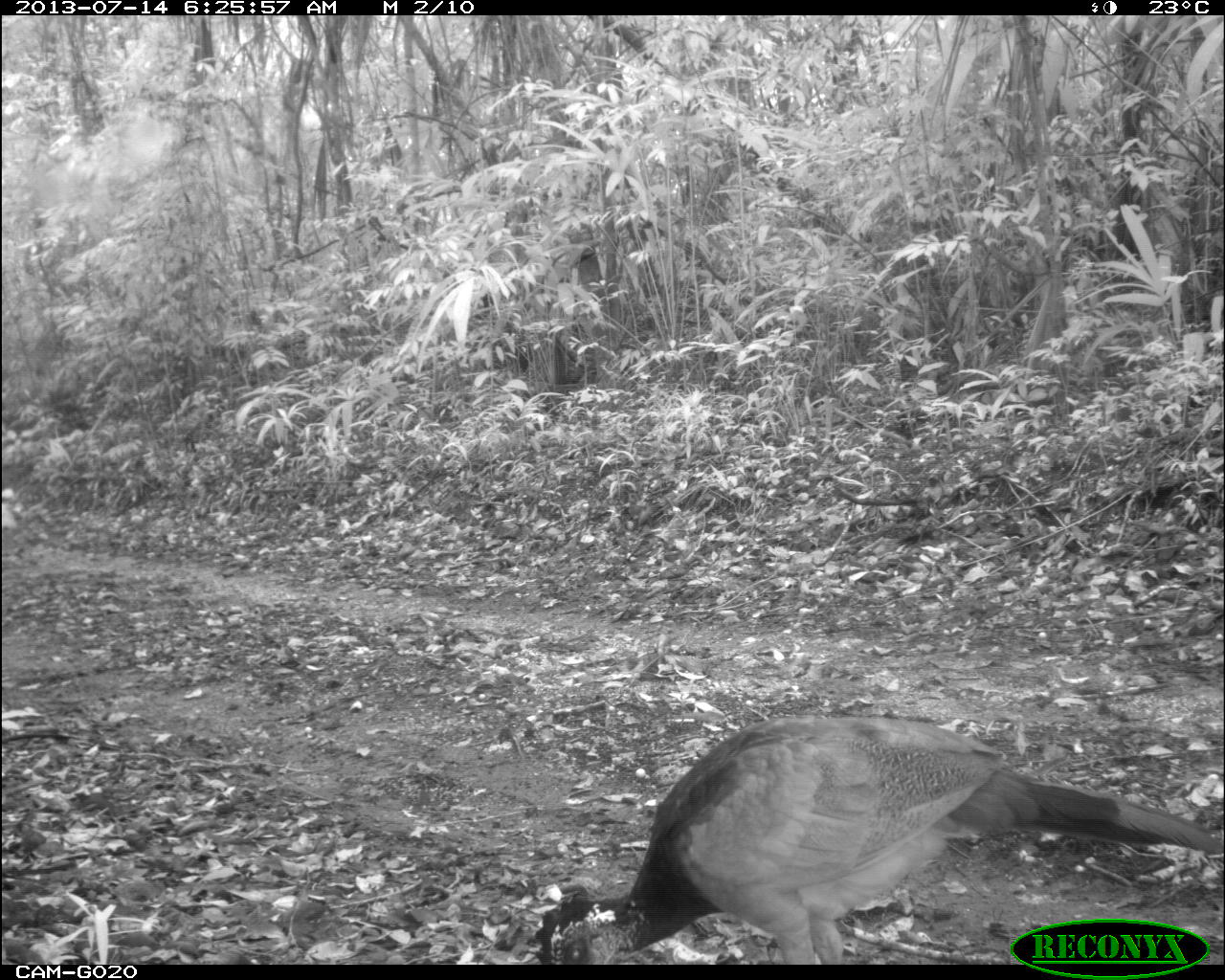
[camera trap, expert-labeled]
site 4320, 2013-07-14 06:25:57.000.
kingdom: Animalia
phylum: Chordata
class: Aves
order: Galliformes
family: Cracidae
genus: Crax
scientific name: Crax rubra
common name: great curassow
Crax rubra (great curassow), count 2.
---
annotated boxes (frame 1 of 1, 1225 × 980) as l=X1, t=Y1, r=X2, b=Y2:
crax rubra: l=530, t=705, r=1225, b=964